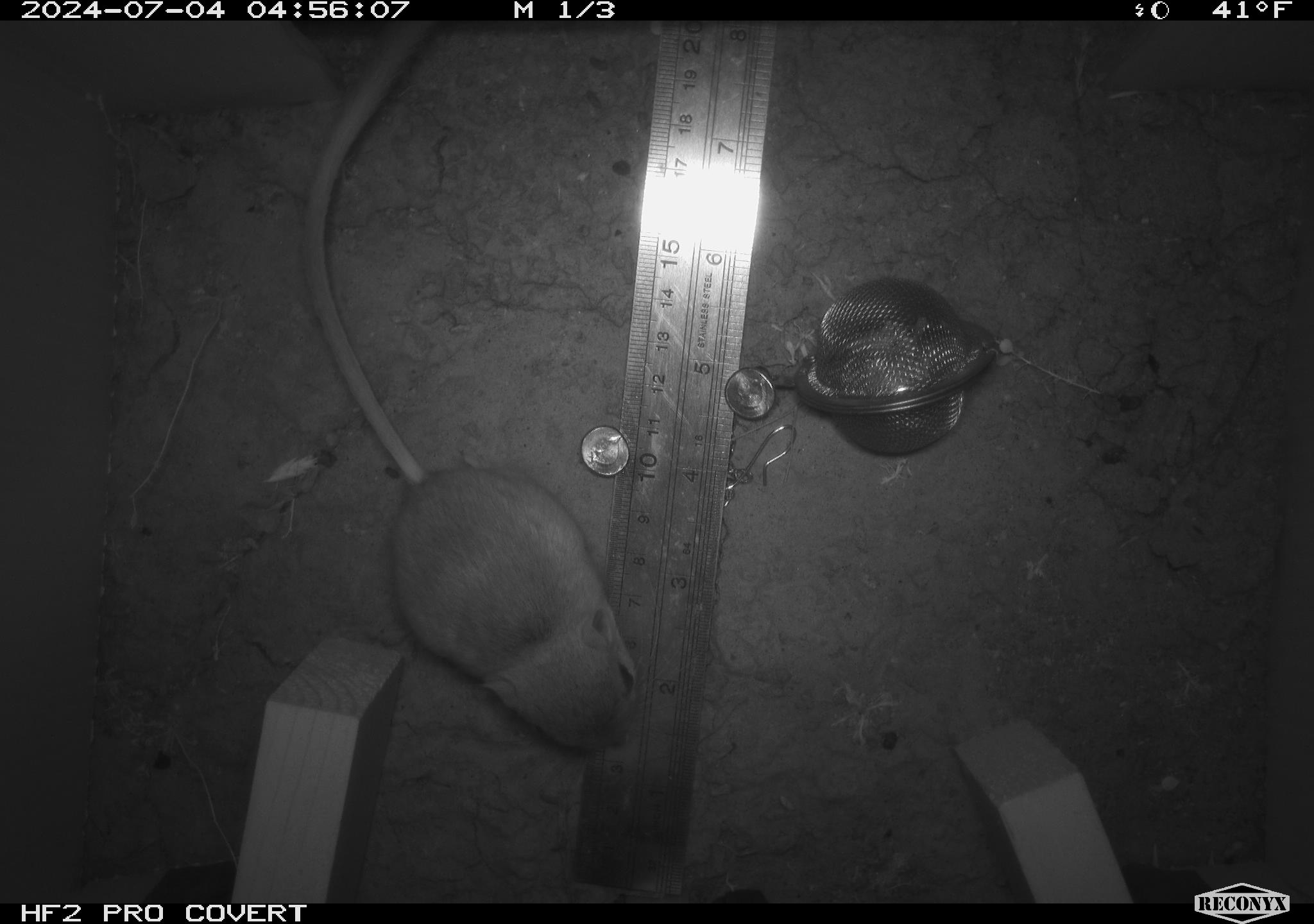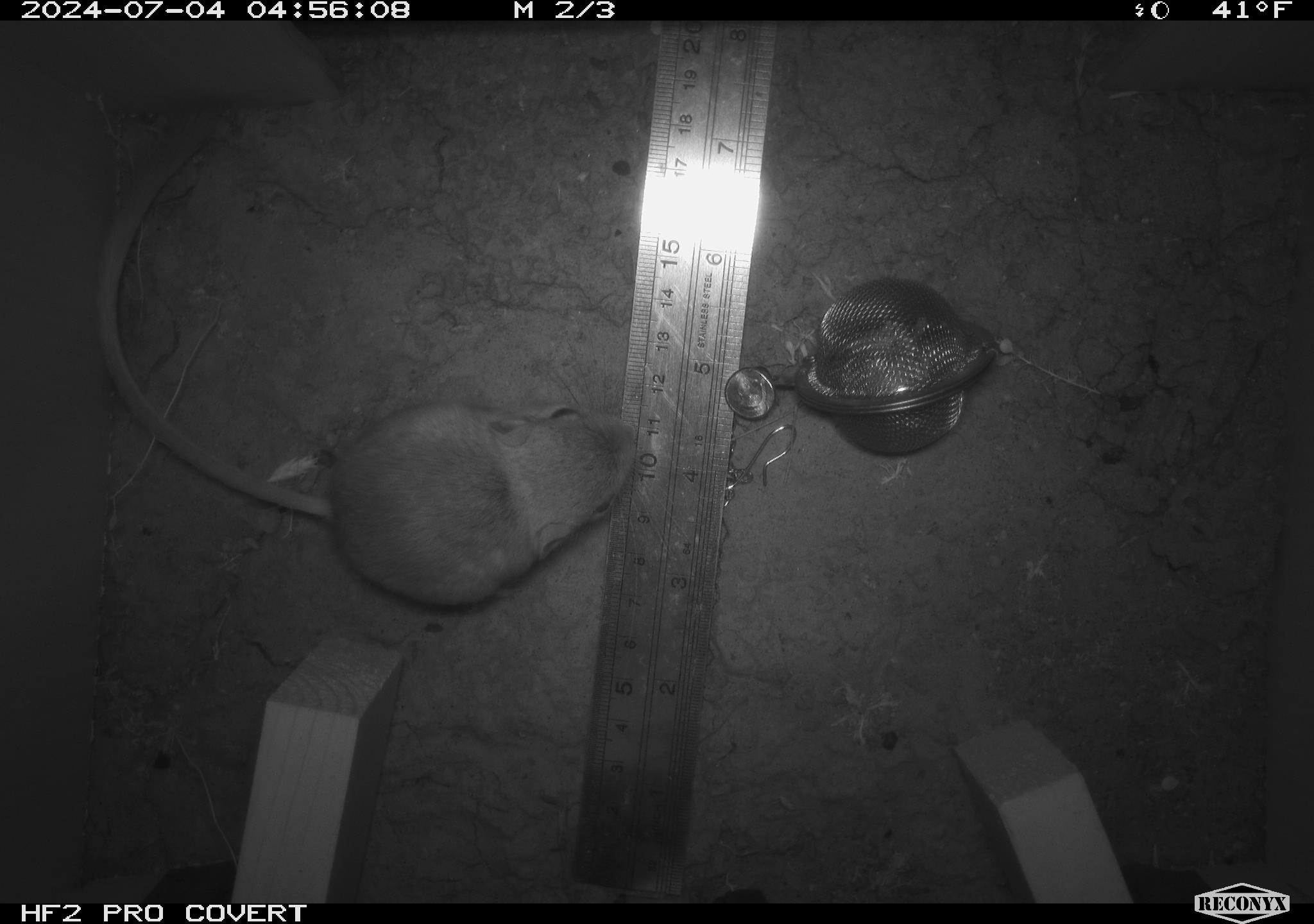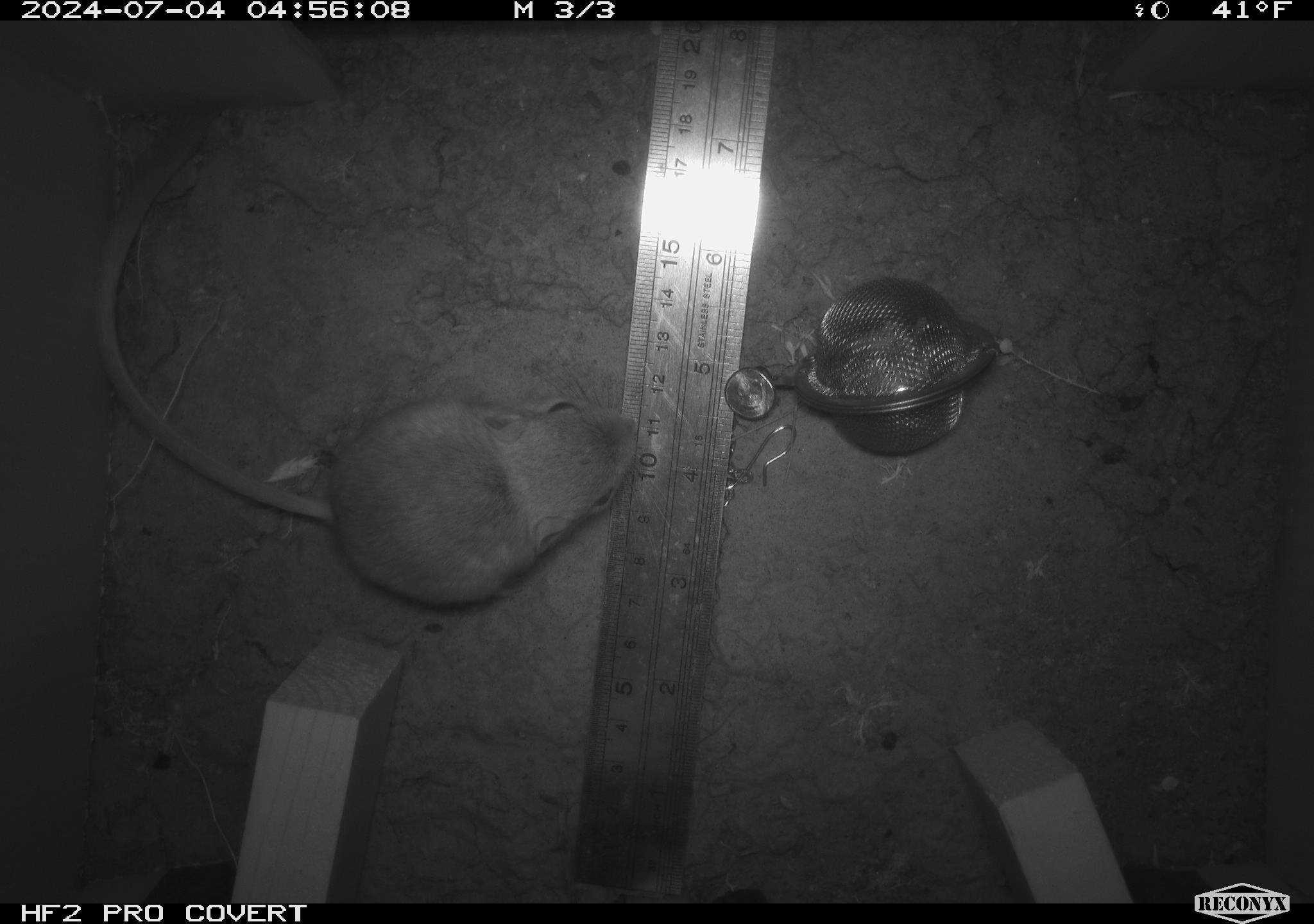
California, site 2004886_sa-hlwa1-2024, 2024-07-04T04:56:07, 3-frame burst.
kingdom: Animalia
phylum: Chordata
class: Mammalia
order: Rodentia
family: Heteromyidae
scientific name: Heteromyidae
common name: kangaroo rats and pocket mice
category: heteromyidae family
Heteromyidae family (kangaroo rats and pocket mice) (Heteromyidae).